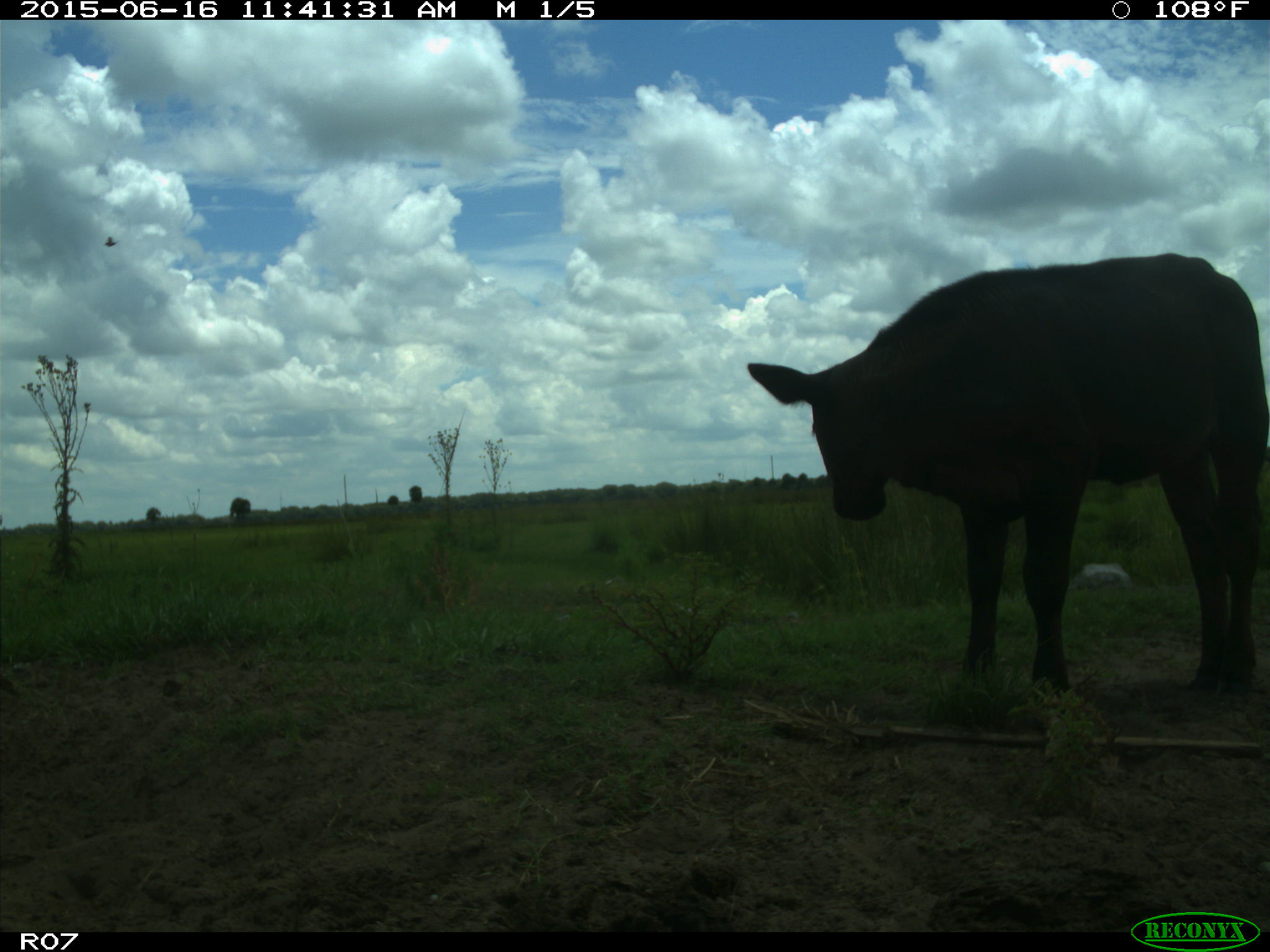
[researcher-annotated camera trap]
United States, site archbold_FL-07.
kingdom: Animalia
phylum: Chordata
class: Mammalia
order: Artiodactyla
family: Bovidae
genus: Bos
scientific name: Bos taurus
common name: domestic cow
Bos taurus (domestic cow).